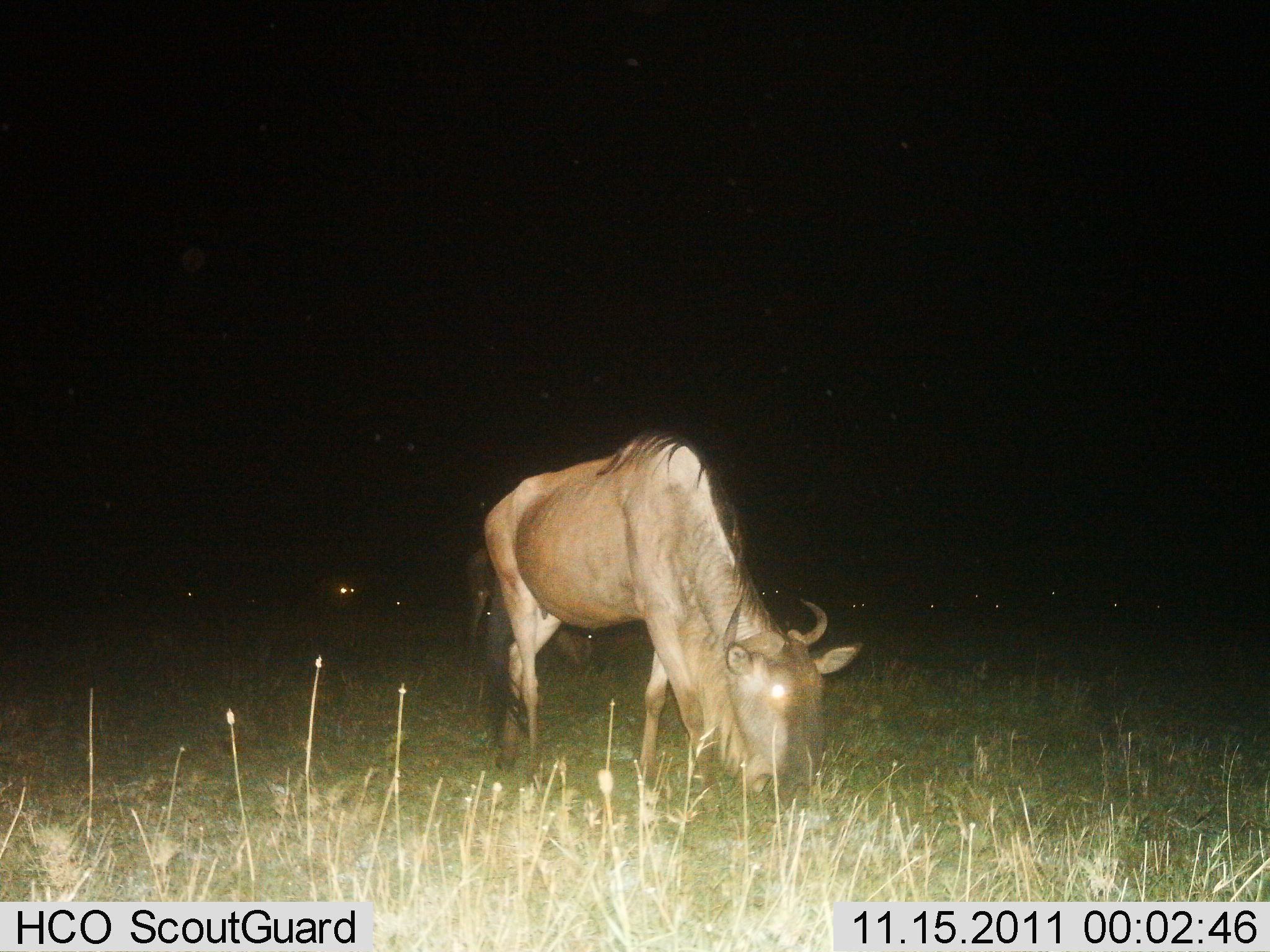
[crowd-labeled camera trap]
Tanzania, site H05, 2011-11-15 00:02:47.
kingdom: Animalia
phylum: Chordata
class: Mammalia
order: Artiodactyla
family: Bovidae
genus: Connochaetes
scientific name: Connochaetes taurinus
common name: blue wildebeest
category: wildebeest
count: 2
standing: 21%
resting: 0%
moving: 0%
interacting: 0%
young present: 0%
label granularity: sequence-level